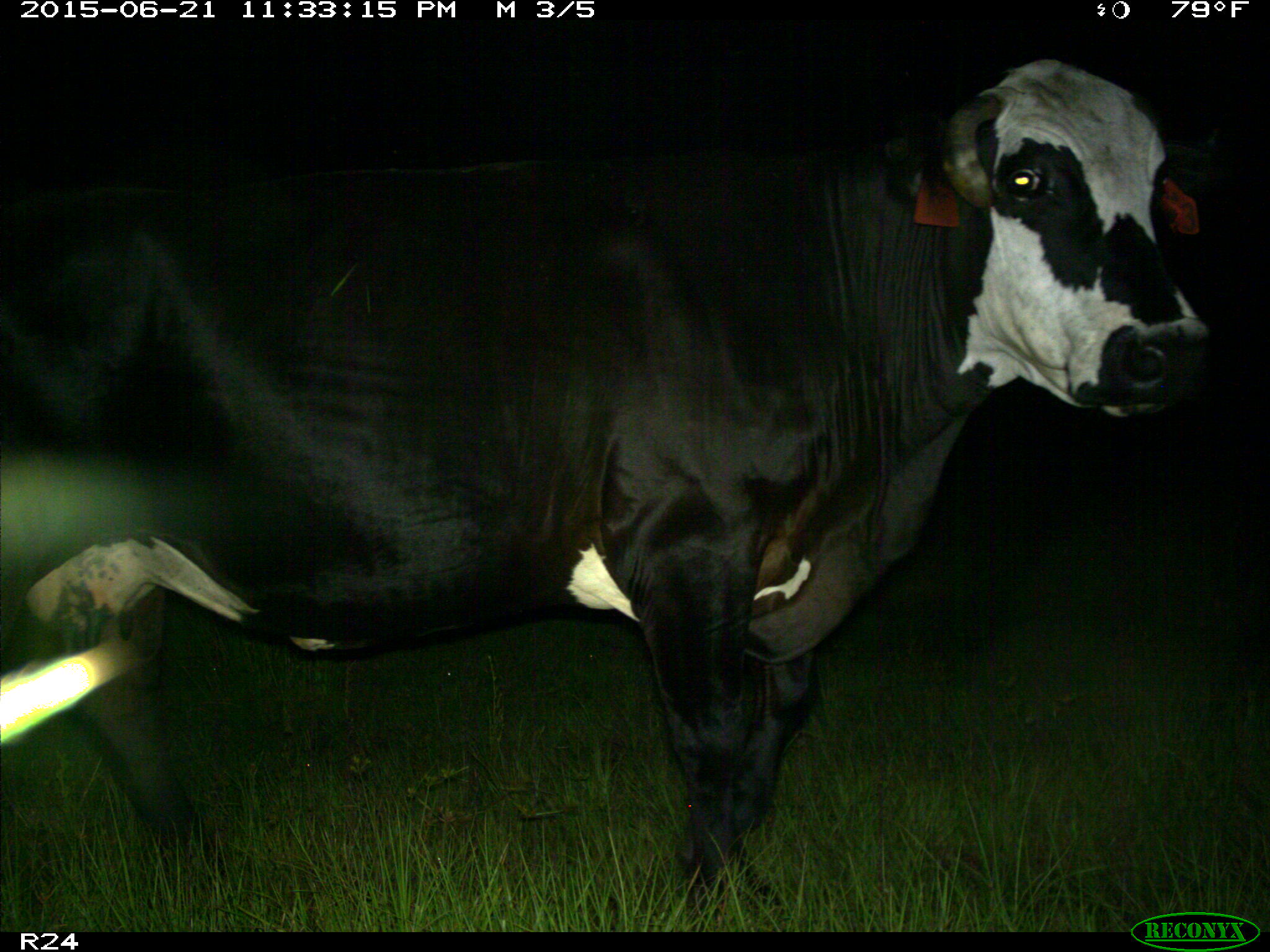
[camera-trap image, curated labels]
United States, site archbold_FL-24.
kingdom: Animalia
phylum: Chordata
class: Mammalia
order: Artiodactyla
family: Bovidae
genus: Bos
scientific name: Bos taurus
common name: domestic cow